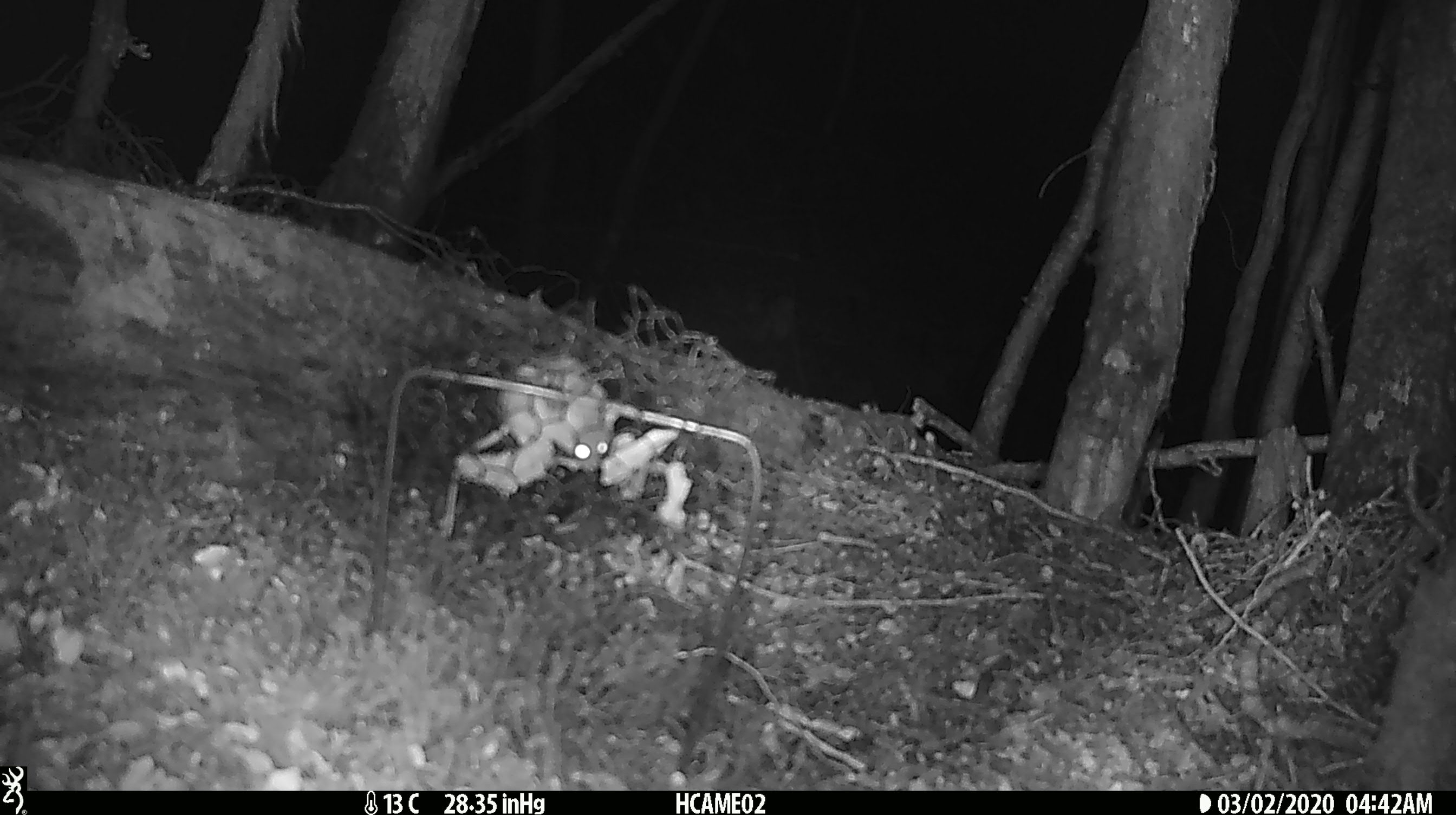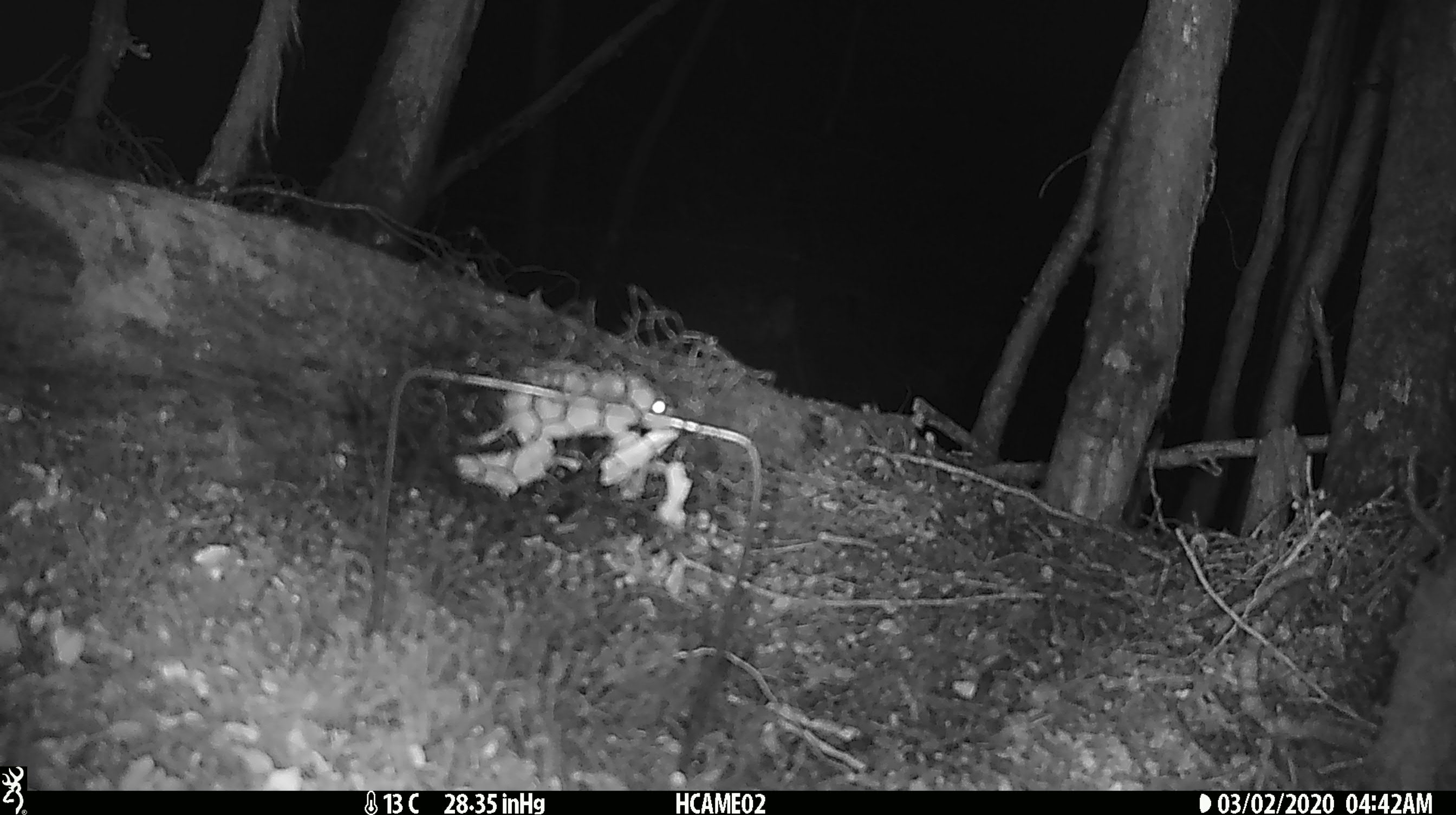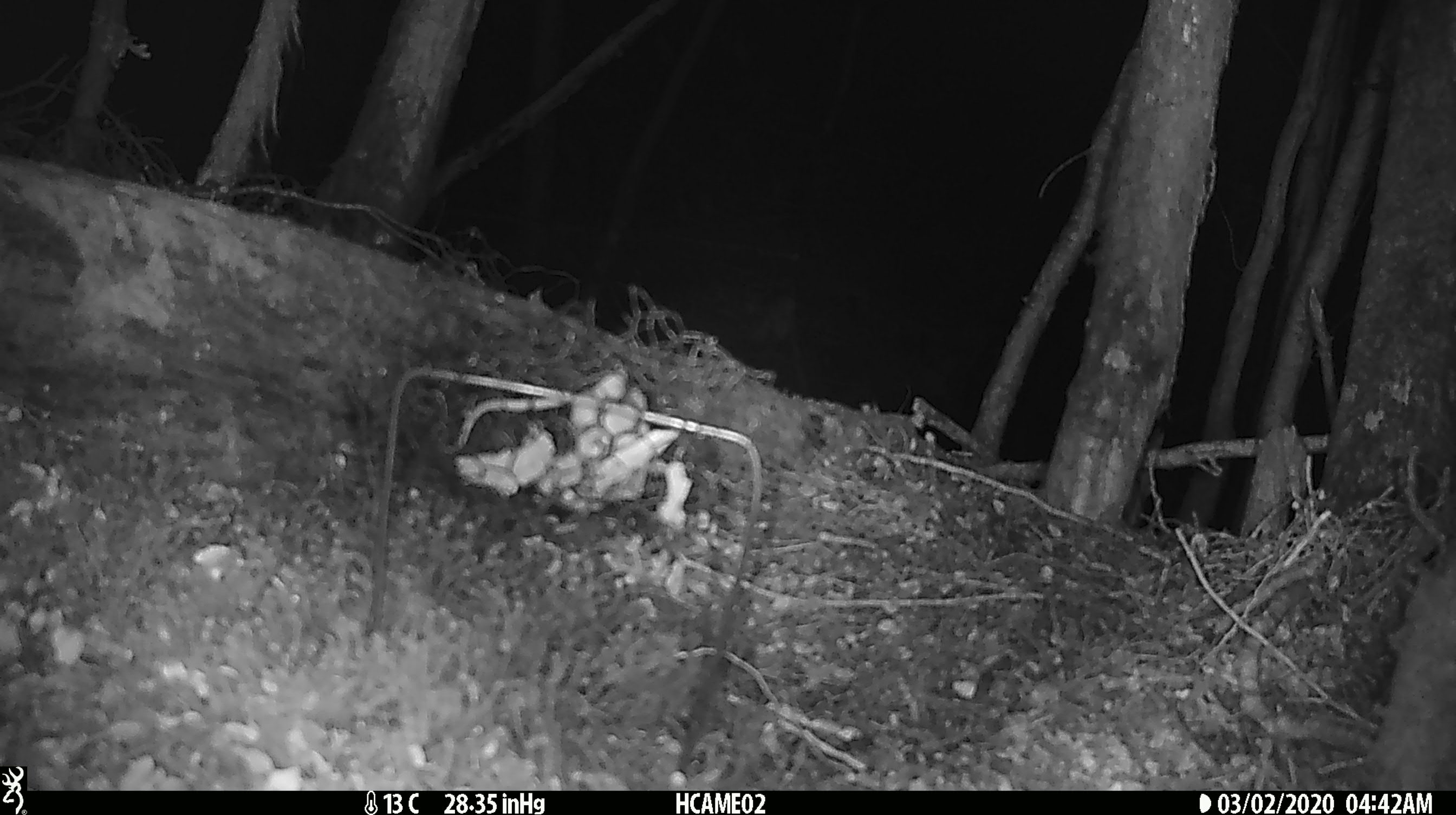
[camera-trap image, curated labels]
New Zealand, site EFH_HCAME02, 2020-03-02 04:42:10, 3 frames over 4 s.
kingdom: Animalia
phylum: Chordata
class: Mammalia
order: Rodentia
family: Muridae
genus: Mus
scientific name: Mus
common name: mouse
Mouse (Mus).